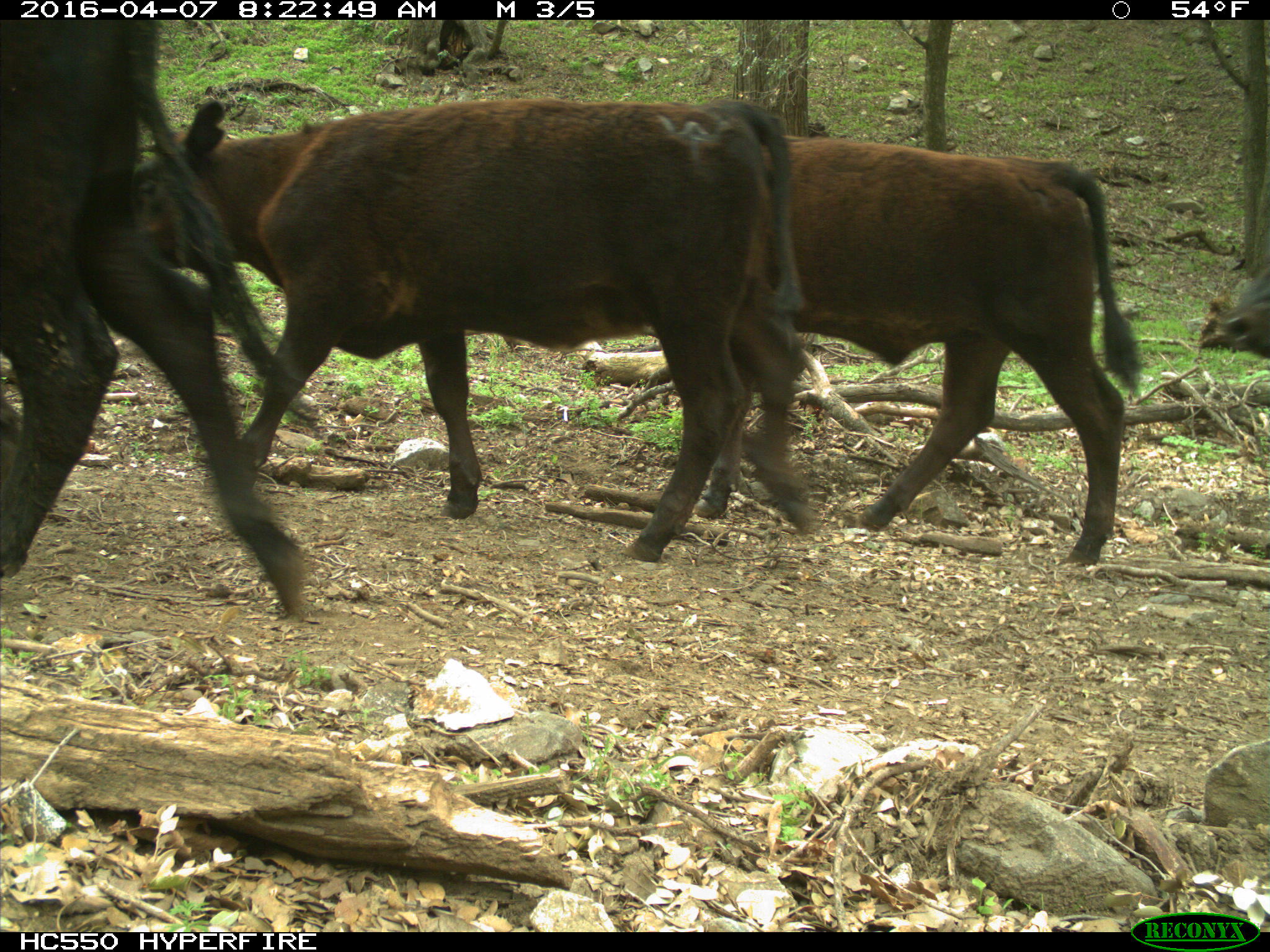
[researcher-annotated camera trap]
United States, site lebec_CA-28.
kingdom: Animalia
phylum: Chordata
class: Mammalia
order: Artiodactyla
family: Bovidae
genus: Bos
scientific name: Bos taurus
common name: domestic cow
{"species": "Bos taurus (domestic cow)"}